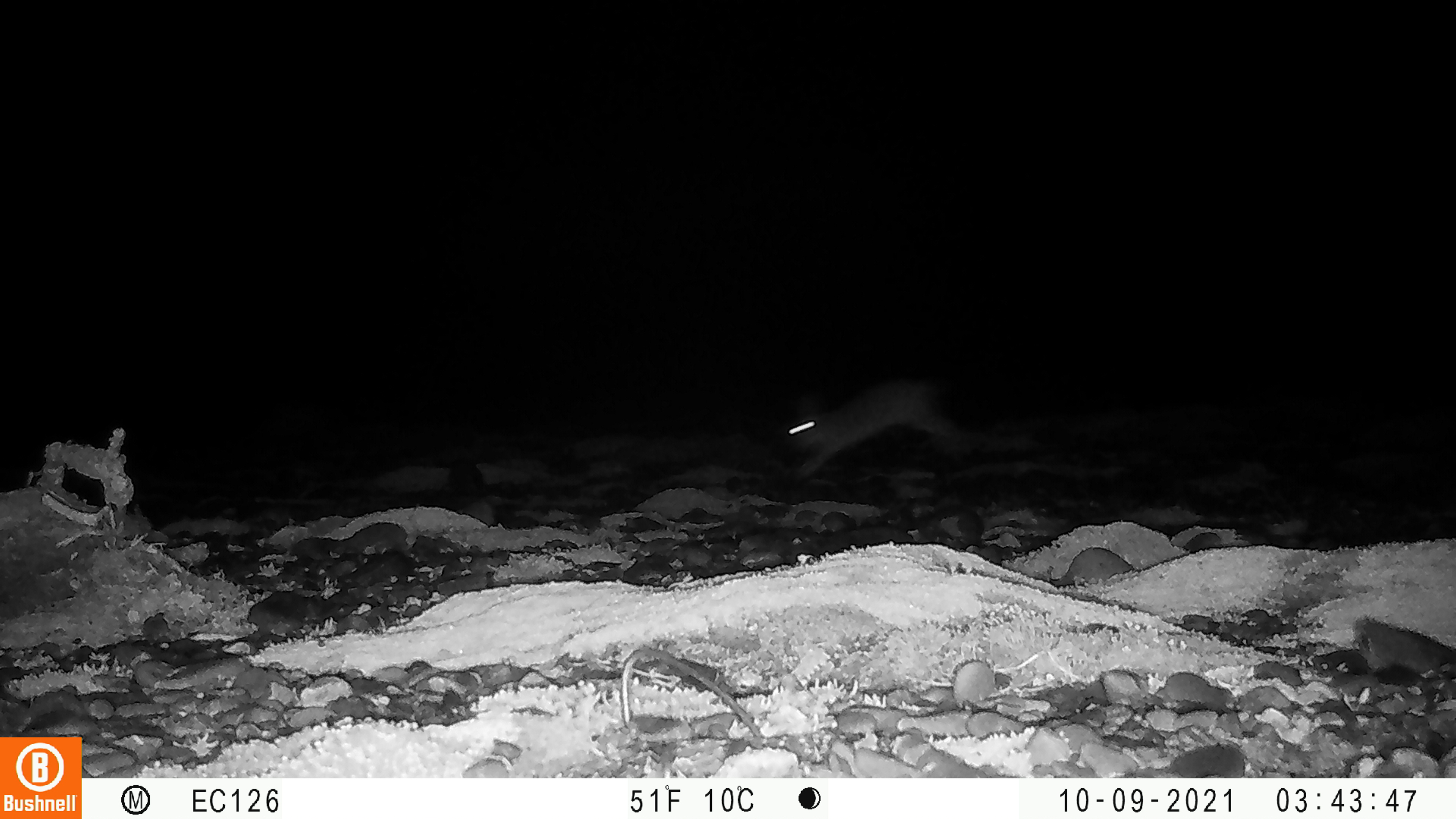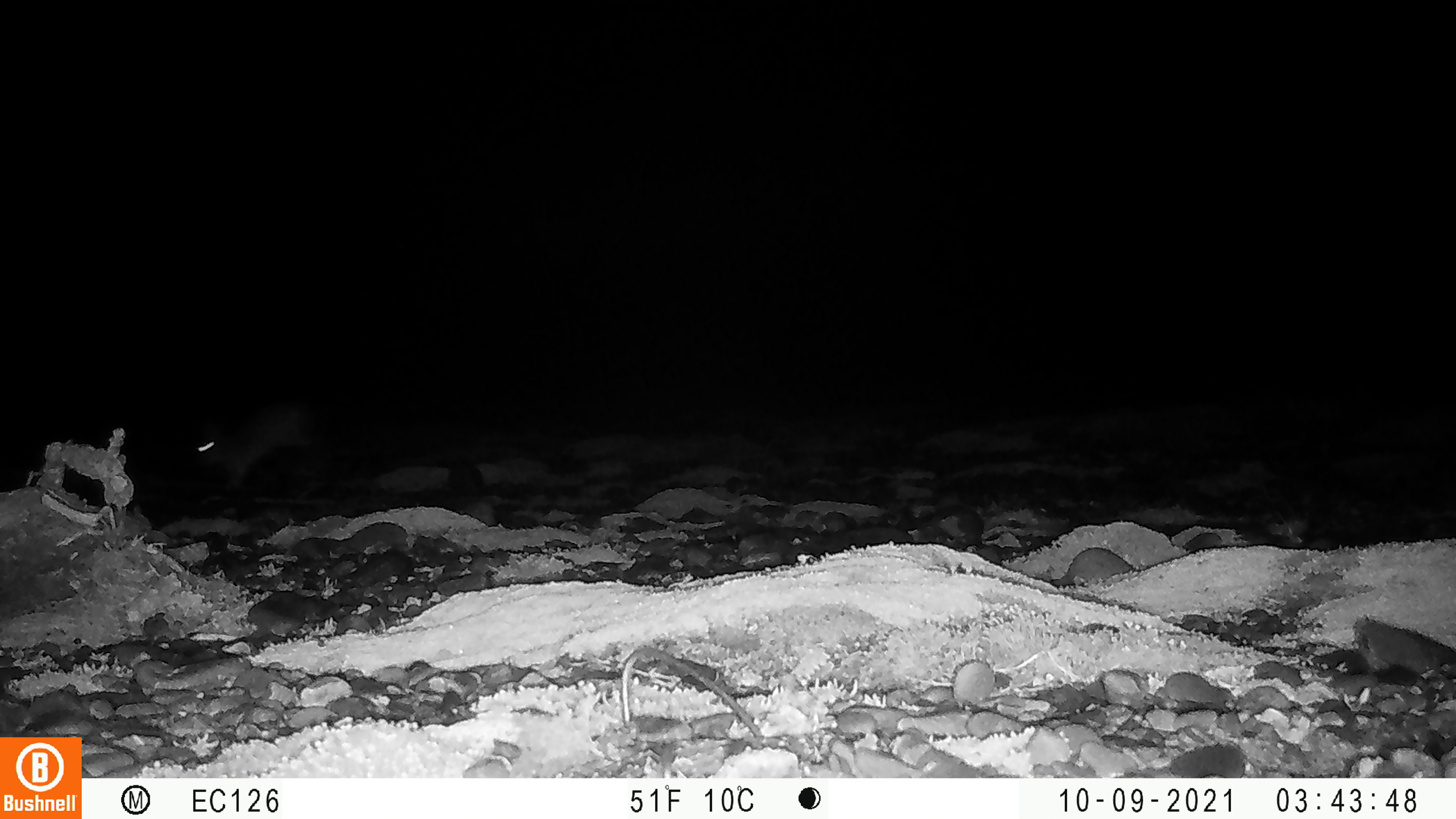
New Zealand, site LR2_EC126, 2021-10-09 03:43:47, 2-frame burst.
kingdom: Animalia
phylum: Chordata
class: Mammalia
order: Lagomorpha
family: Leporidae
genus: Oryctolagus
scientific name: Oryctolagus cuniculus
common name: european rabbit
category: rabbit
Rabbit (european rabbit) (Oryctolagus cuniculus).